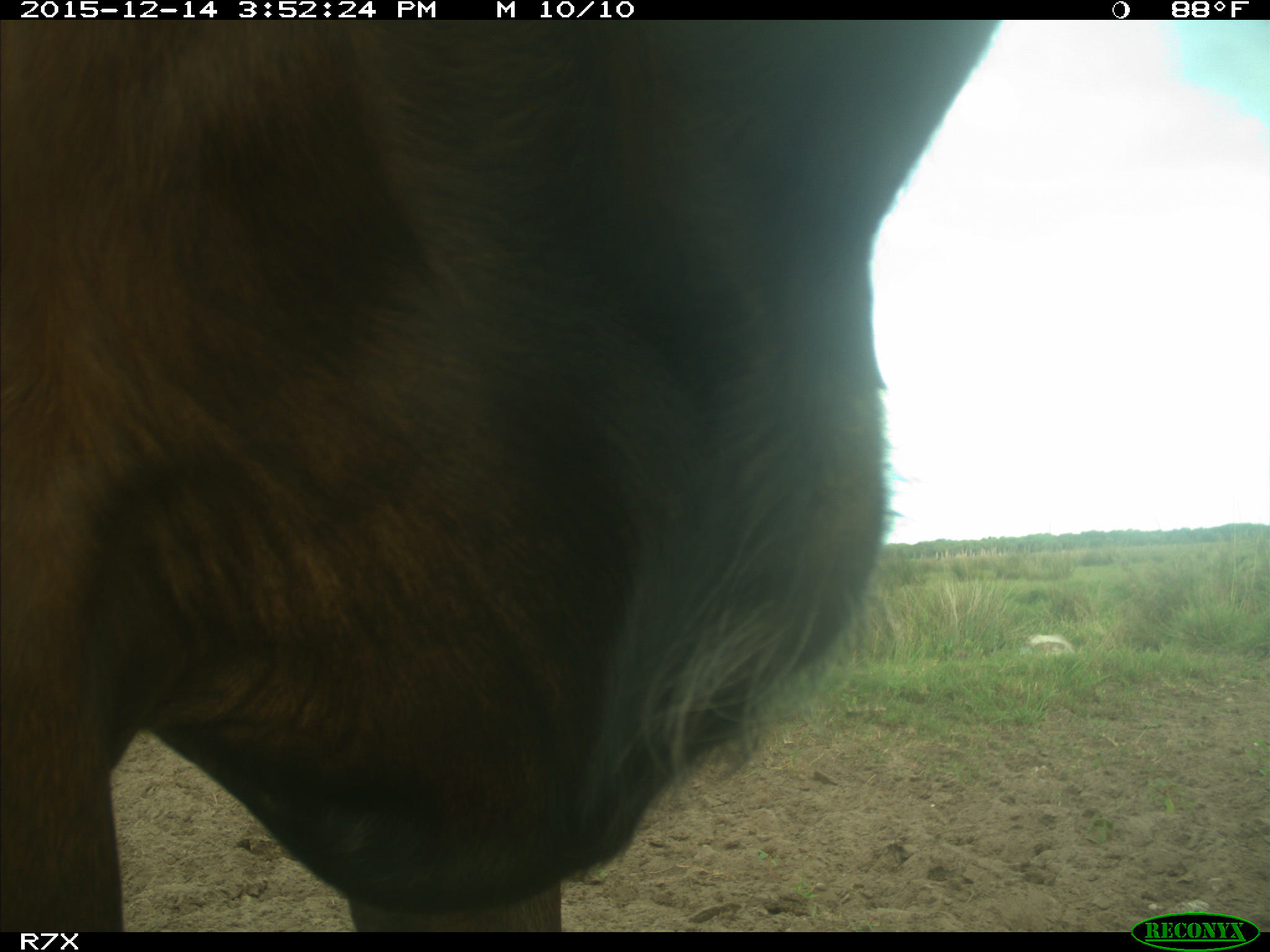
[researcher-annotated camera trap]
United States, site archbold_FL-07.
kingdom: Animalia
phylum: Chordata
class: Mammalia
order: Artiodactyla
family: Bovidae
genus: Bos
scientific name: Bos taurus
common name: domestic cow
Bos taurus (domestic cow).